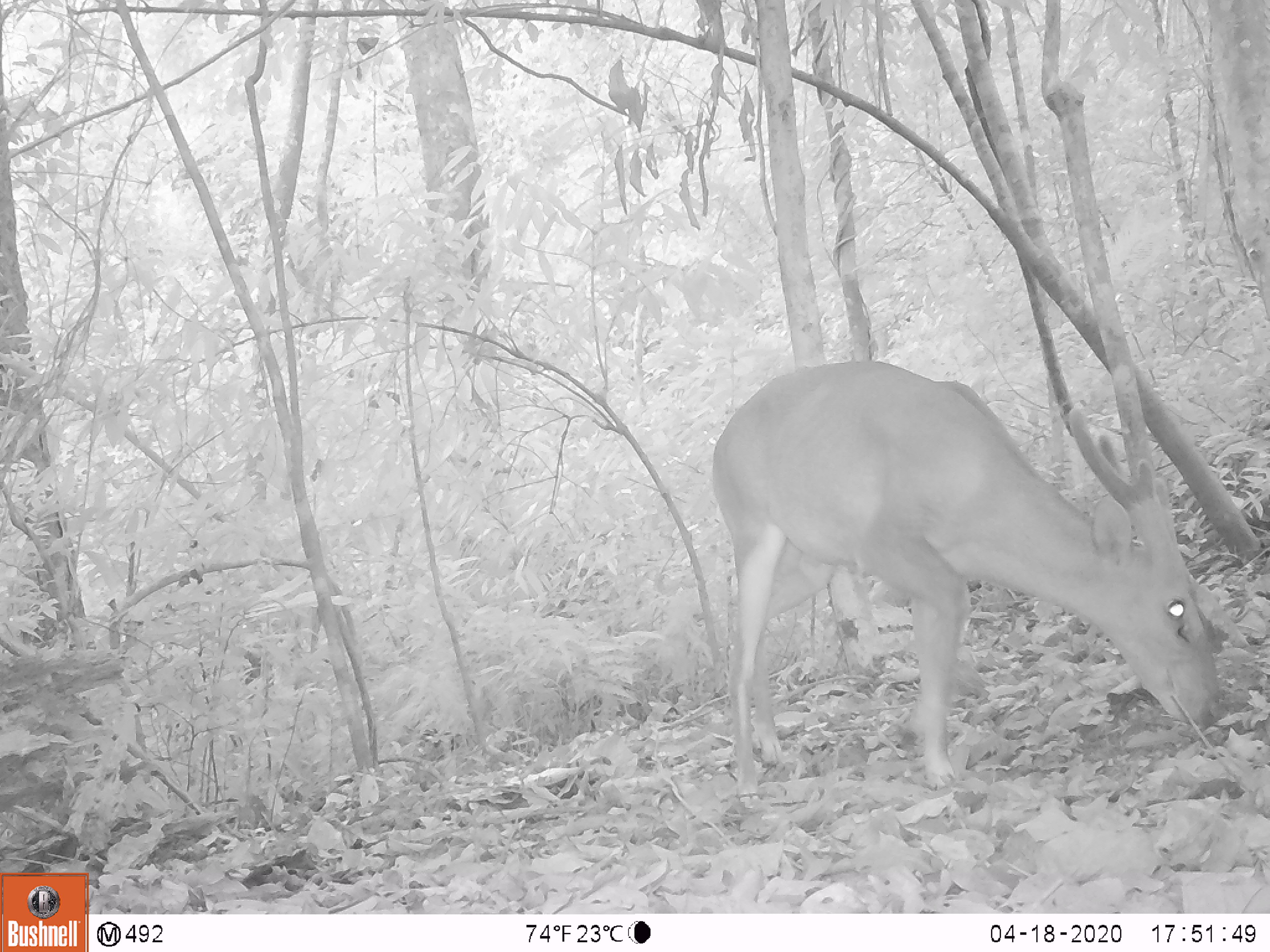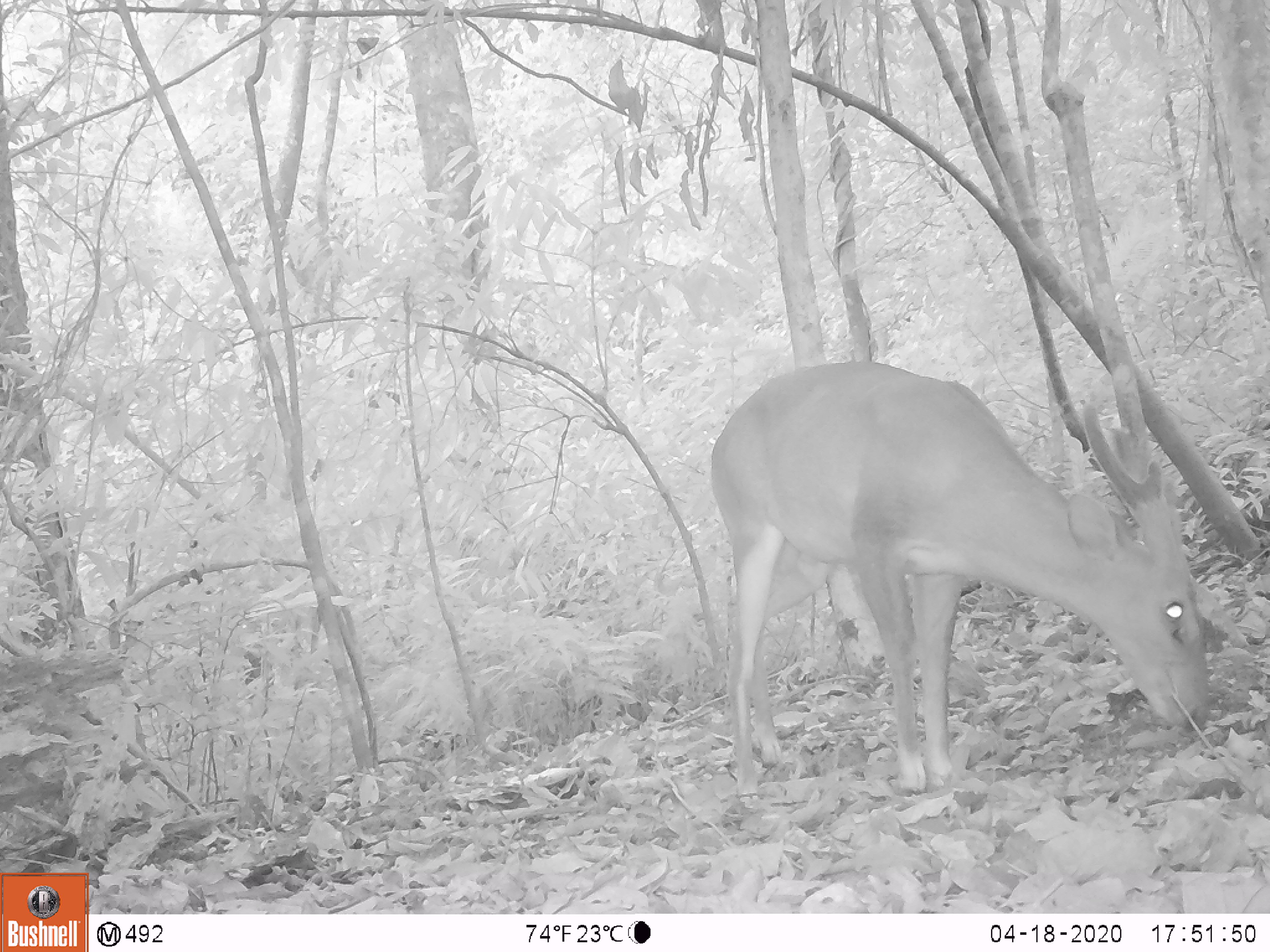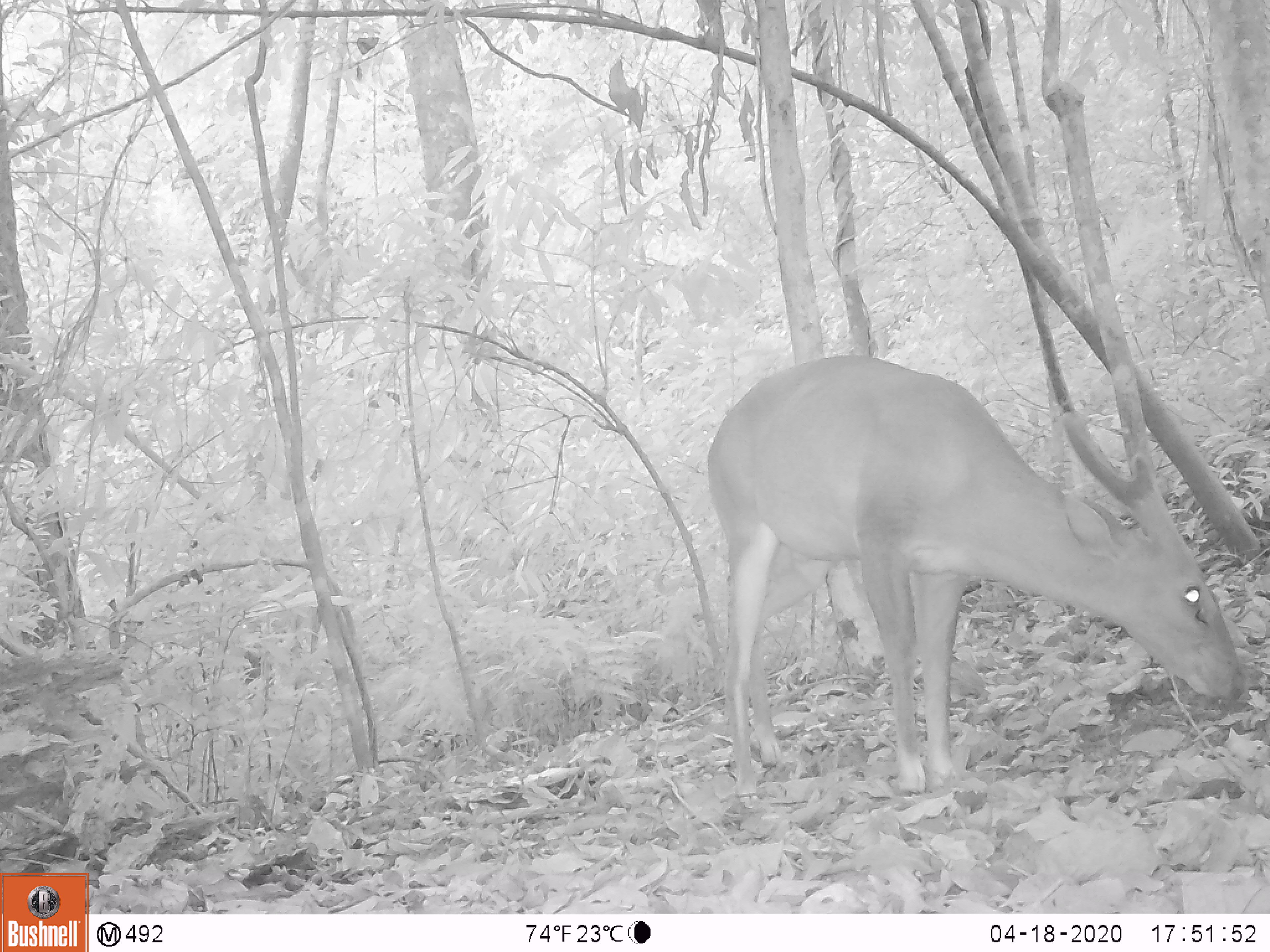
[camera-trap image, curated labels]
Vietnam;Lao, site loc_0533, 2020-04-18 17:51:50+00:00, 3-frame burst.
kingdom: Animalia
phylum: Chordata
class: Mammalia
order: Artiodactyla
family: Cervidae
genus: Muntiacus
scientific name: Muntiacus vuquangensis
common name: large-antlered muntjac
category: large antlered muntjac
Large antlered muntjac (large-antlered muntjac) (Muntiacus vuquangensis). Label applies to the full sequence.